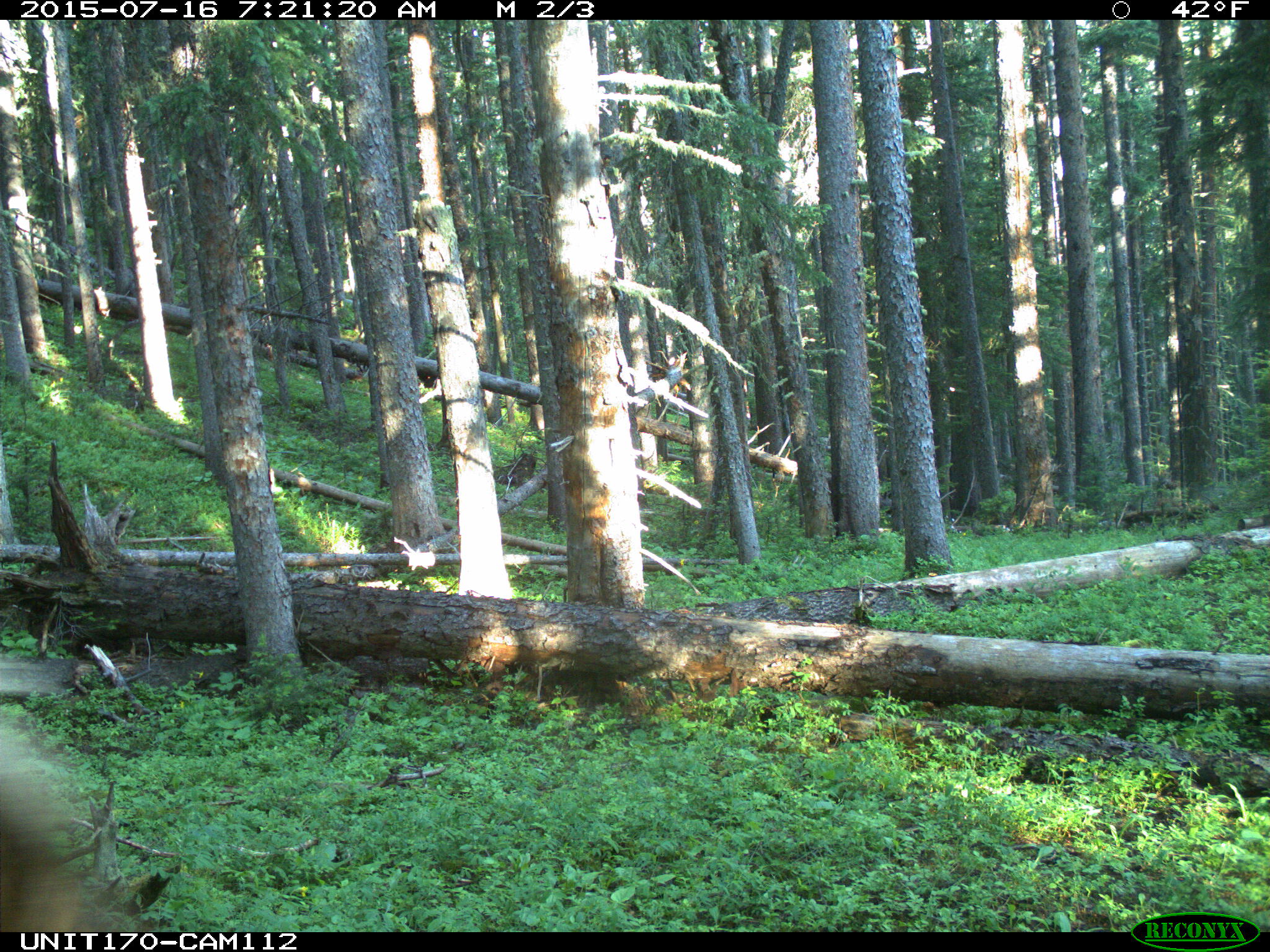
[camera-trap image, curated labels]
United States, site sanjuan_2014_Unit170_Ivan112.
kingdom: Animalia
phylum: Chordata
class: Mammalia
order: Artiodactyla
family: Cervidae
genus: Cervus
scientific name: Cervus elaphus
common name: red deer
Cervus elaphus (red deer).